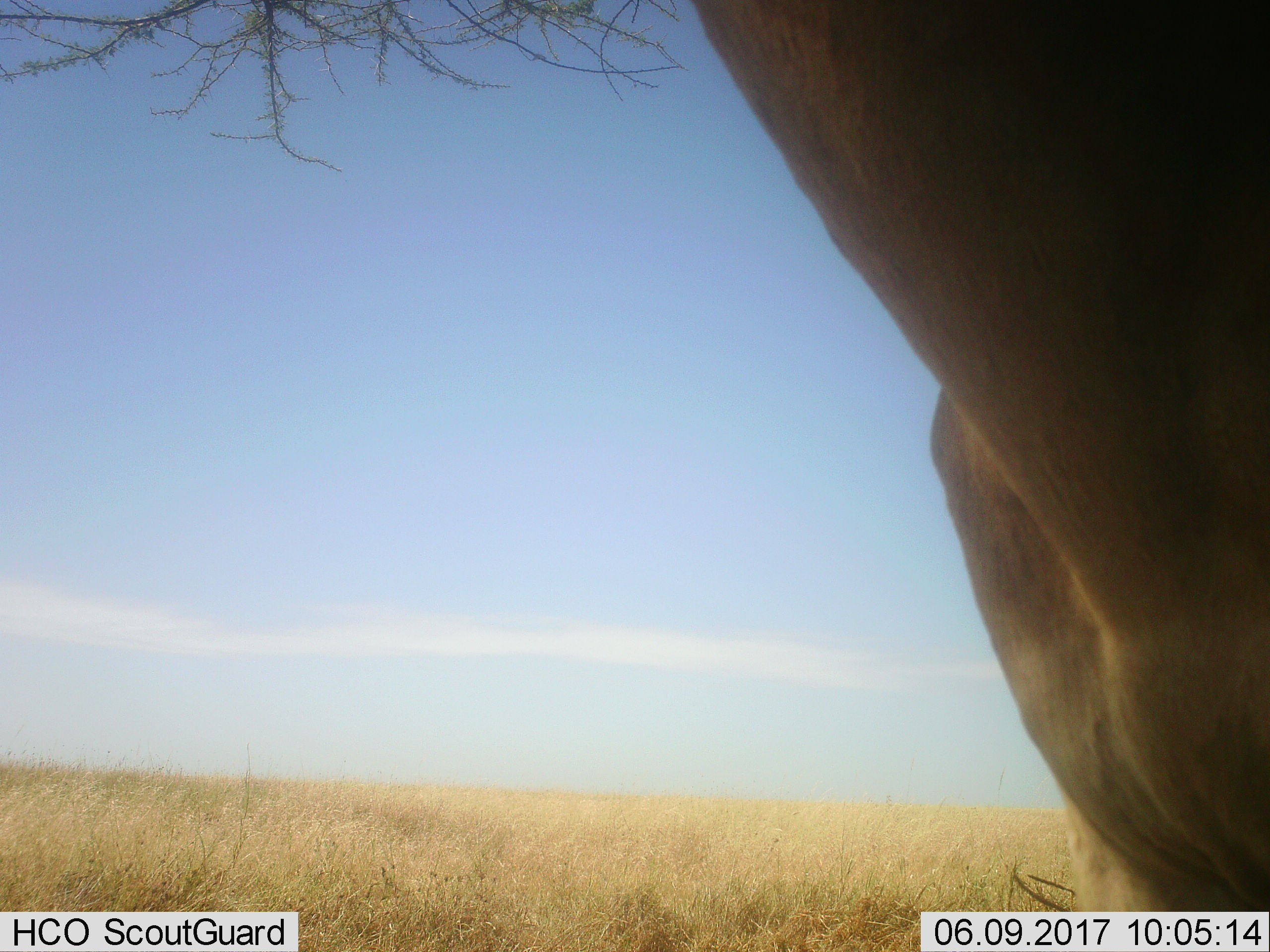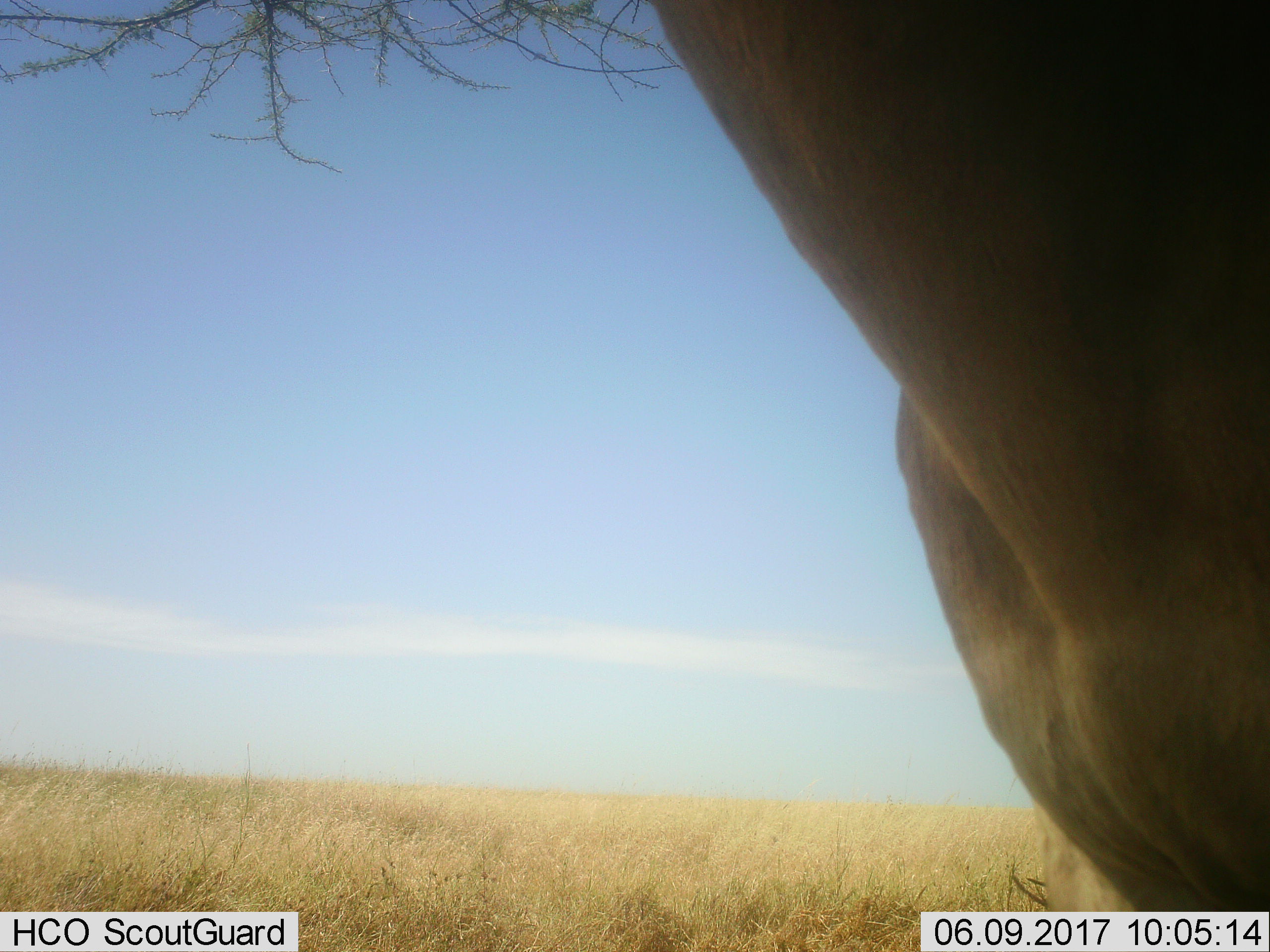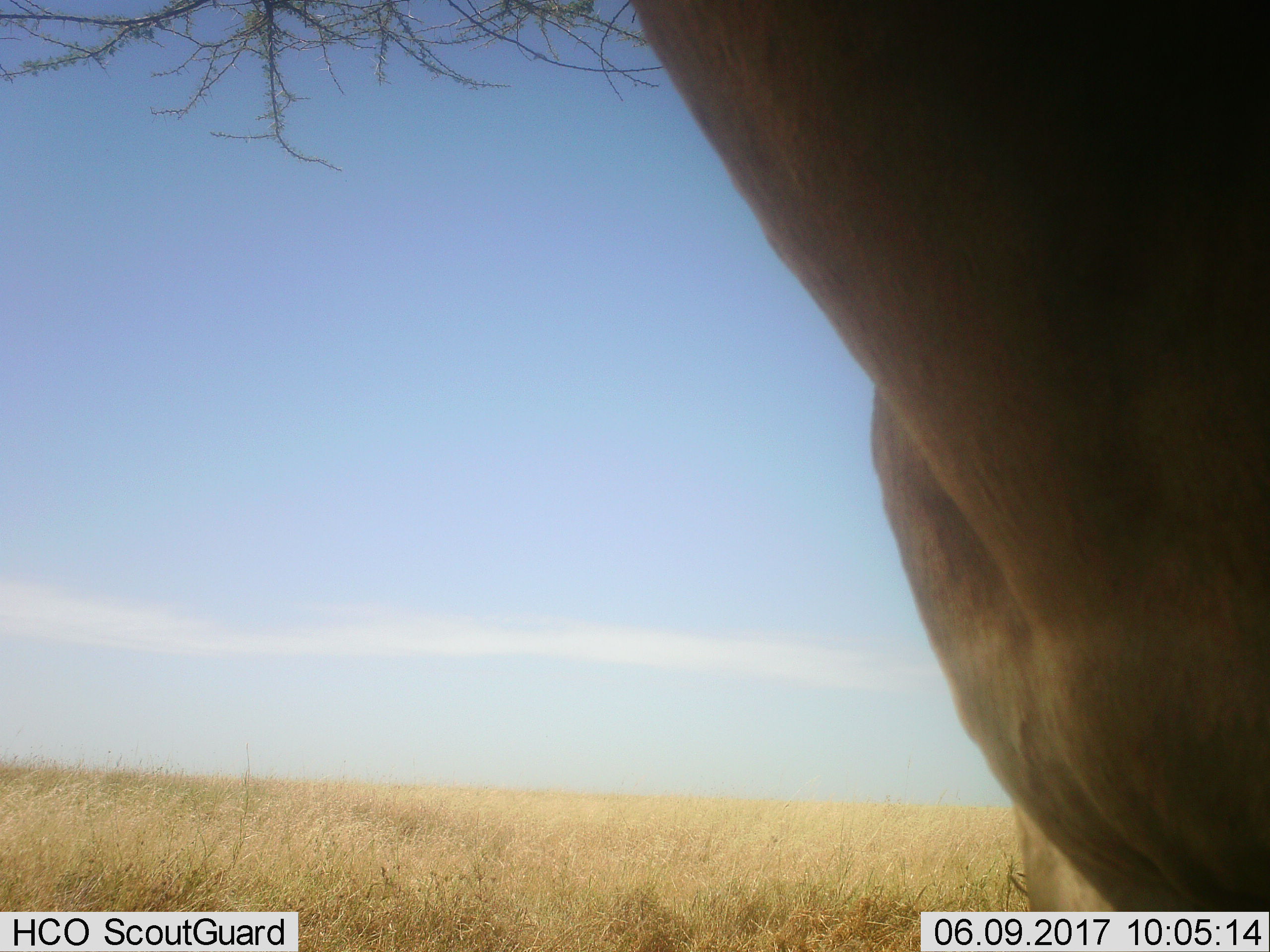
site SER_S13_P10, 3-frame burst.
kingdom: Animalia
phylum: Chordata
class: Mammalia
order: Artiodactyla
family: Bovidae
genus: Alcelaphus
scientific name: Alcelaphus buselaphus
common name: hartebeest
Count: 1.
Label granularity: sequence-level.